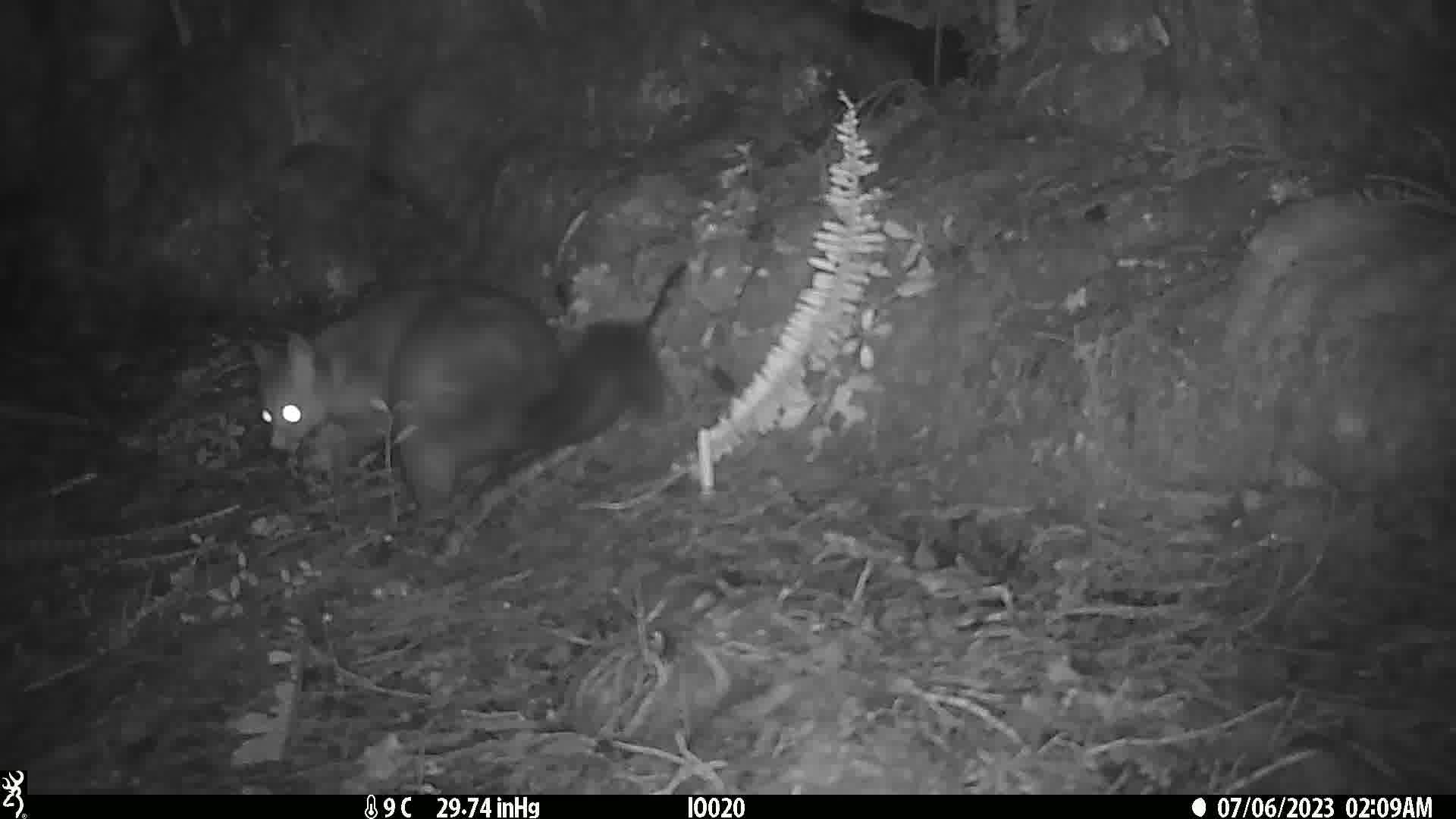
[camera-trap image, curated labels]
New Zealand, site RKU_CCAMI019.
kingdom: Animalia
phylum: Chordata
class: Mammalia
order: Diprotodontia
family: Phalangeridae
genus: Trichosurus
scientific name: Trichosurus vulpecula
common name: common brushtail possum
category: possum